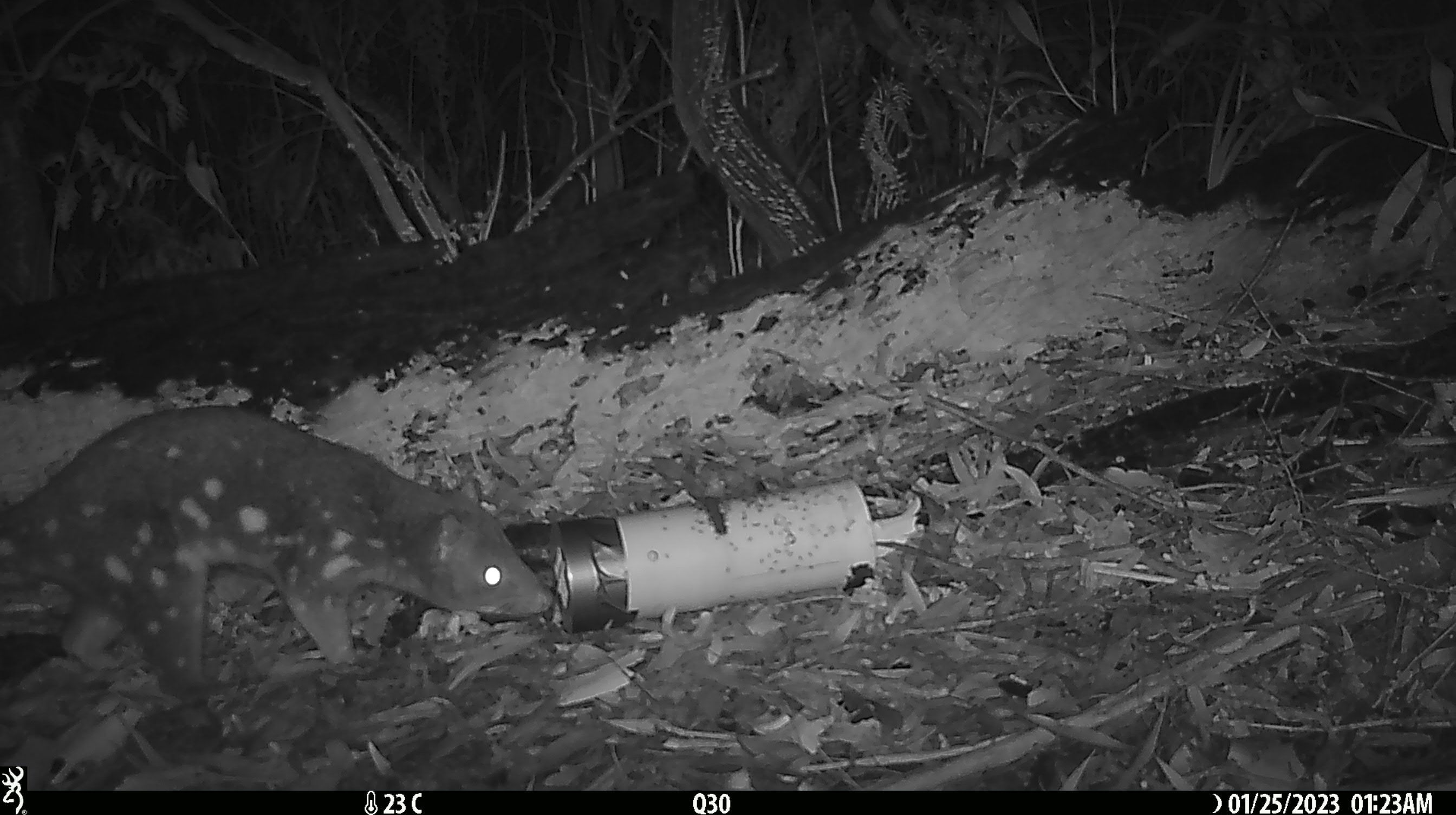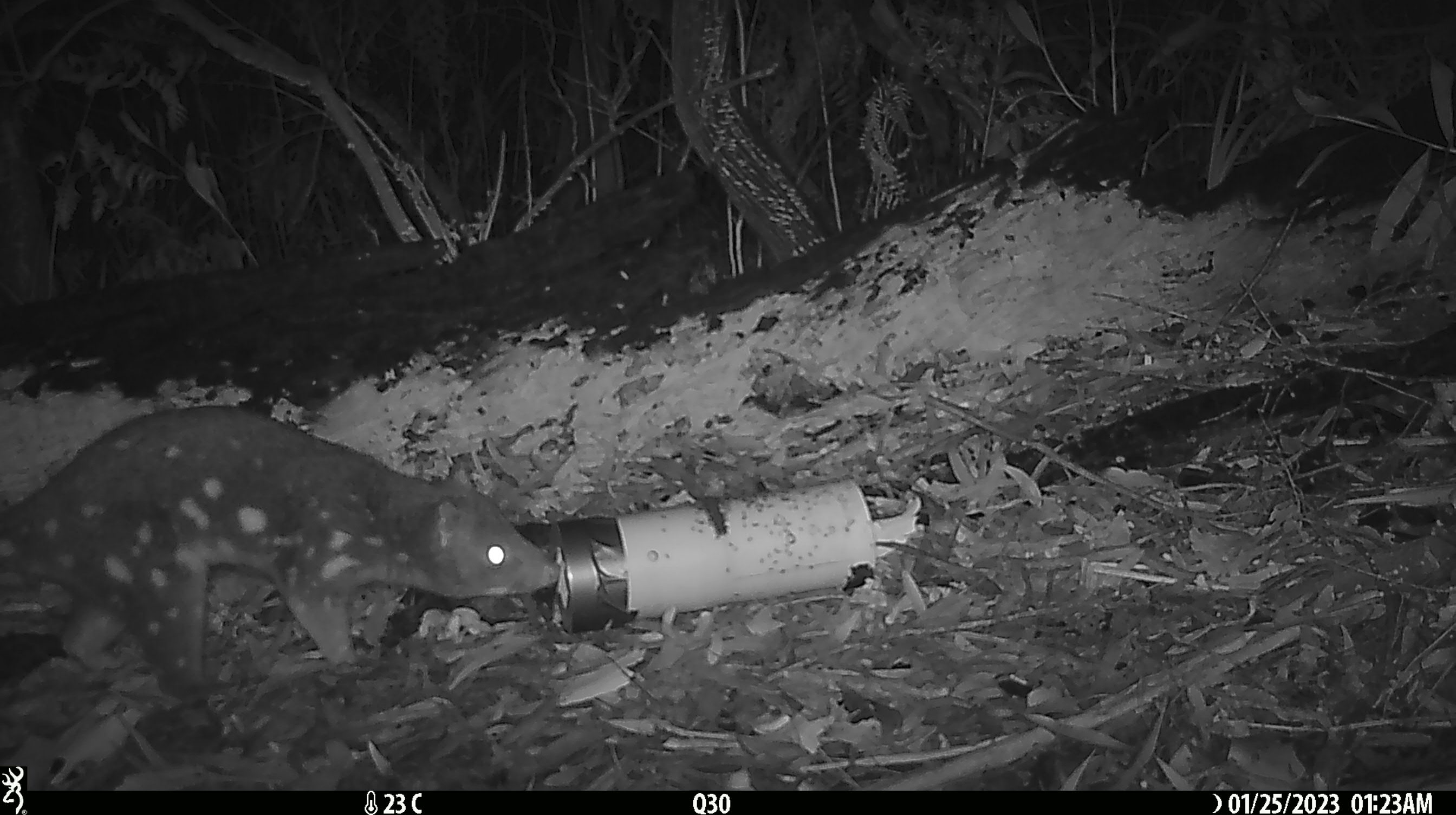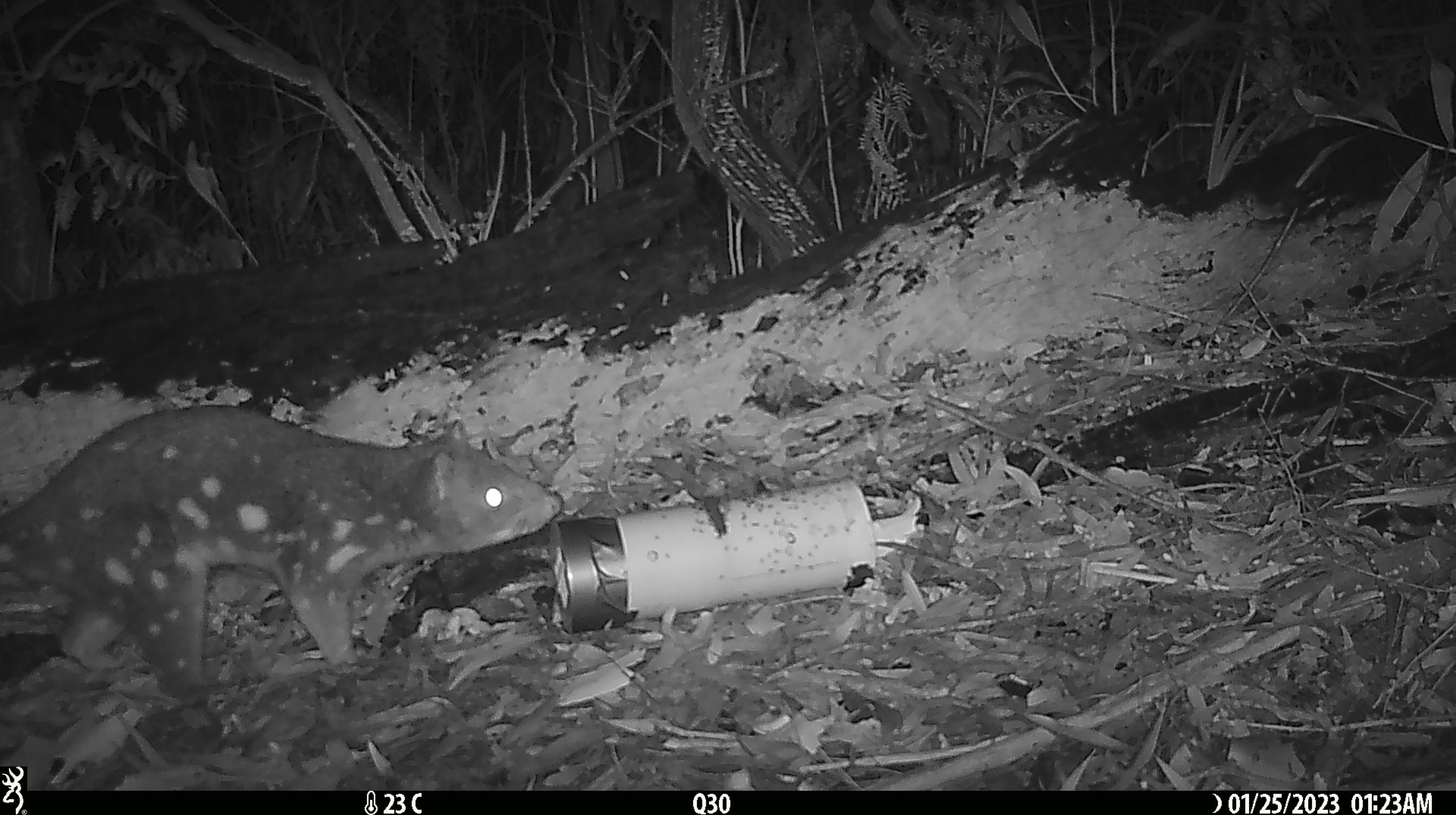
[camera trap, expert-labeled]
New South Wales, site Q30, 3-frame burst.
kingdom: Animalia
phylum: Chordata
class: Mammalia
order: Dasyuromorphia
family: Dasyuridae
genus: Dasyurus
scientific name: Dasyurus maculatus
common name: spotted-tailed quoll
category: quoll